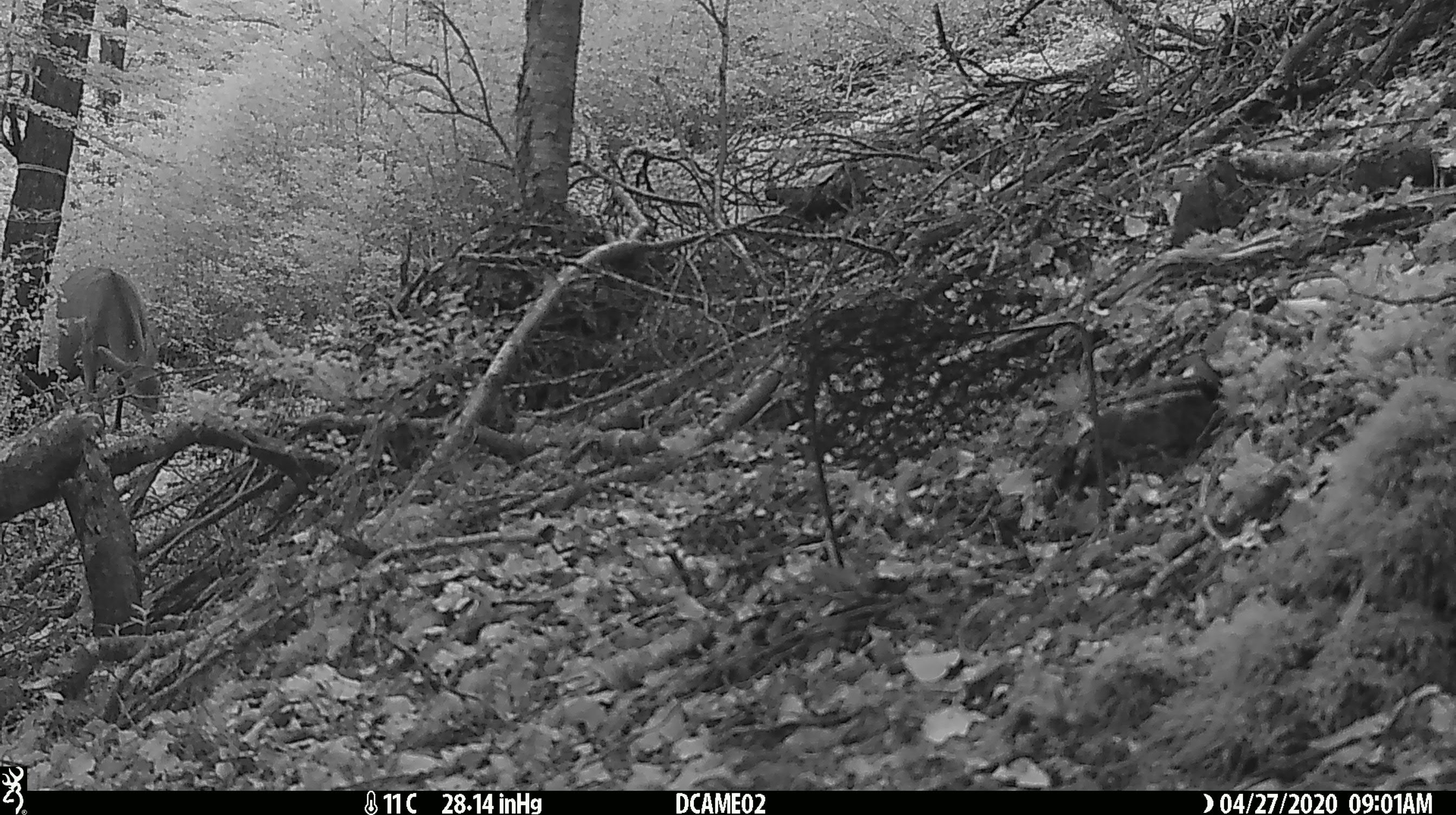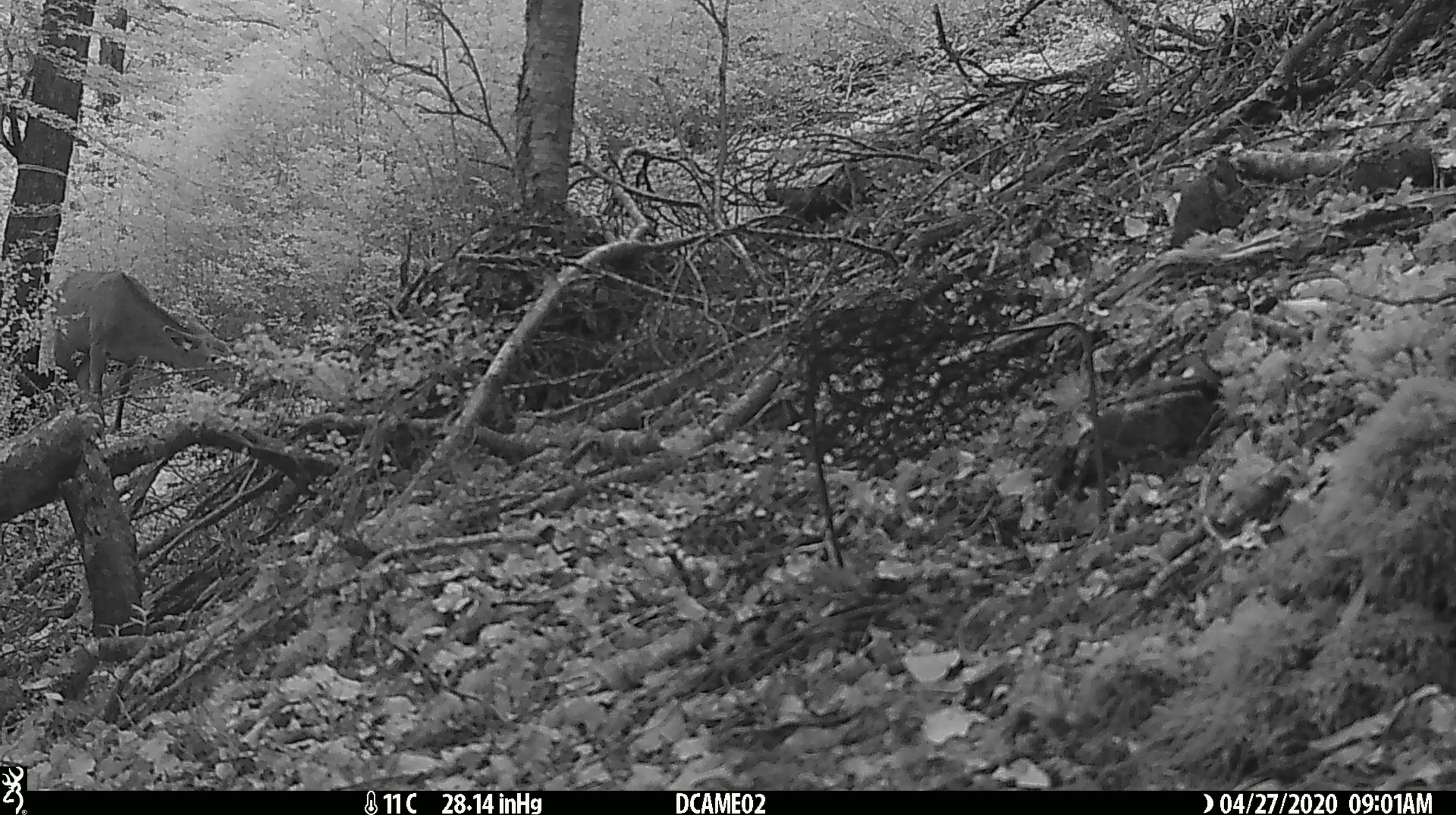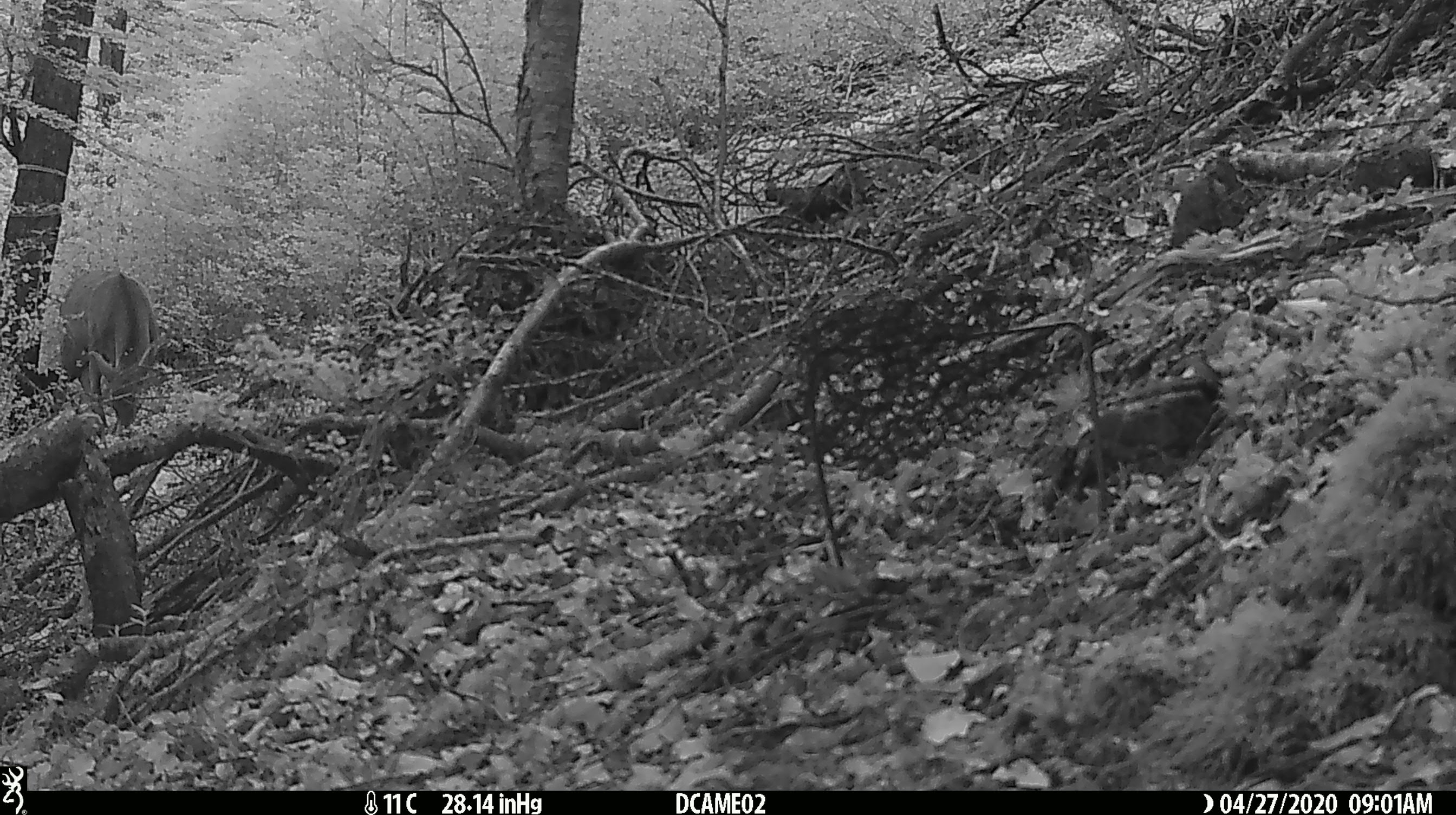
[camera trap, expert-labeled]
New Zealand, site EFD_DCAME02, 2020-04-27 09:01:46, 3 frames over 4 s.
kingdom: Animalia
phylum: Chordata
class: Mammalia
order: Artiodactyla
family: Cervidae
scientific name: Cervidae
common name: deer